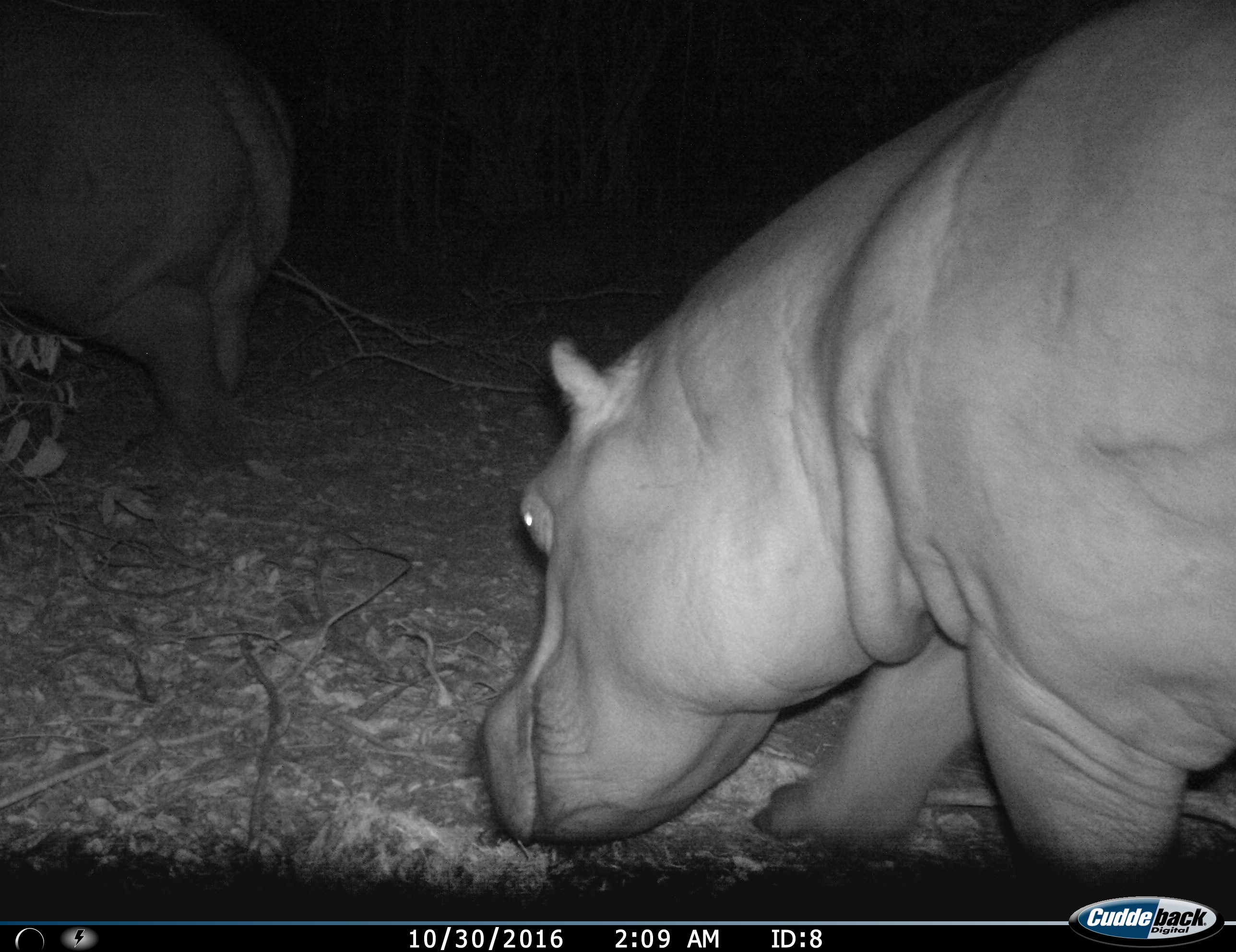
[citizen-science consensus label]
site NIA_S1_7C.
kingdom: Animalia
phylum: Chordata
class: Mammalia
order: Artiodactyla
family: Hippopotamidae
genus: Hippopotamus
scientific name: Hippopotamus amphibius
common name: hippopotamus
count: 2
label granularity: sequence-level